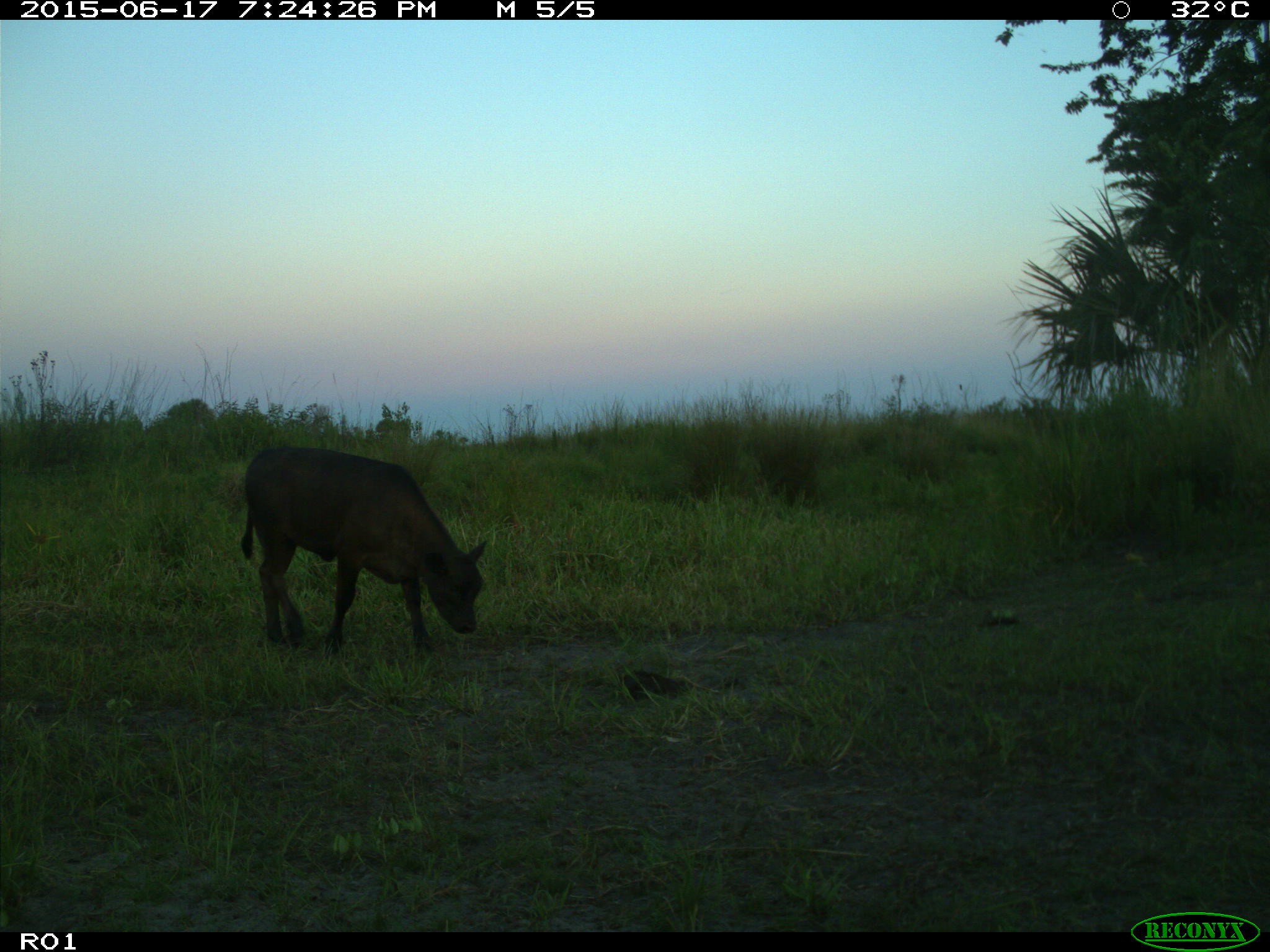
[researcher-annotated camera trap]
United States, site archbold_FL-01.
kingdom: Animalia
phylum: Chordata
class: Mammalia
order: Artiodactyla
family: Bovidae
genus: Bos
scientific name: Bos taurus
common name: domestic cow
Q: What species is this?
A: Bos taurus (domestic cow).